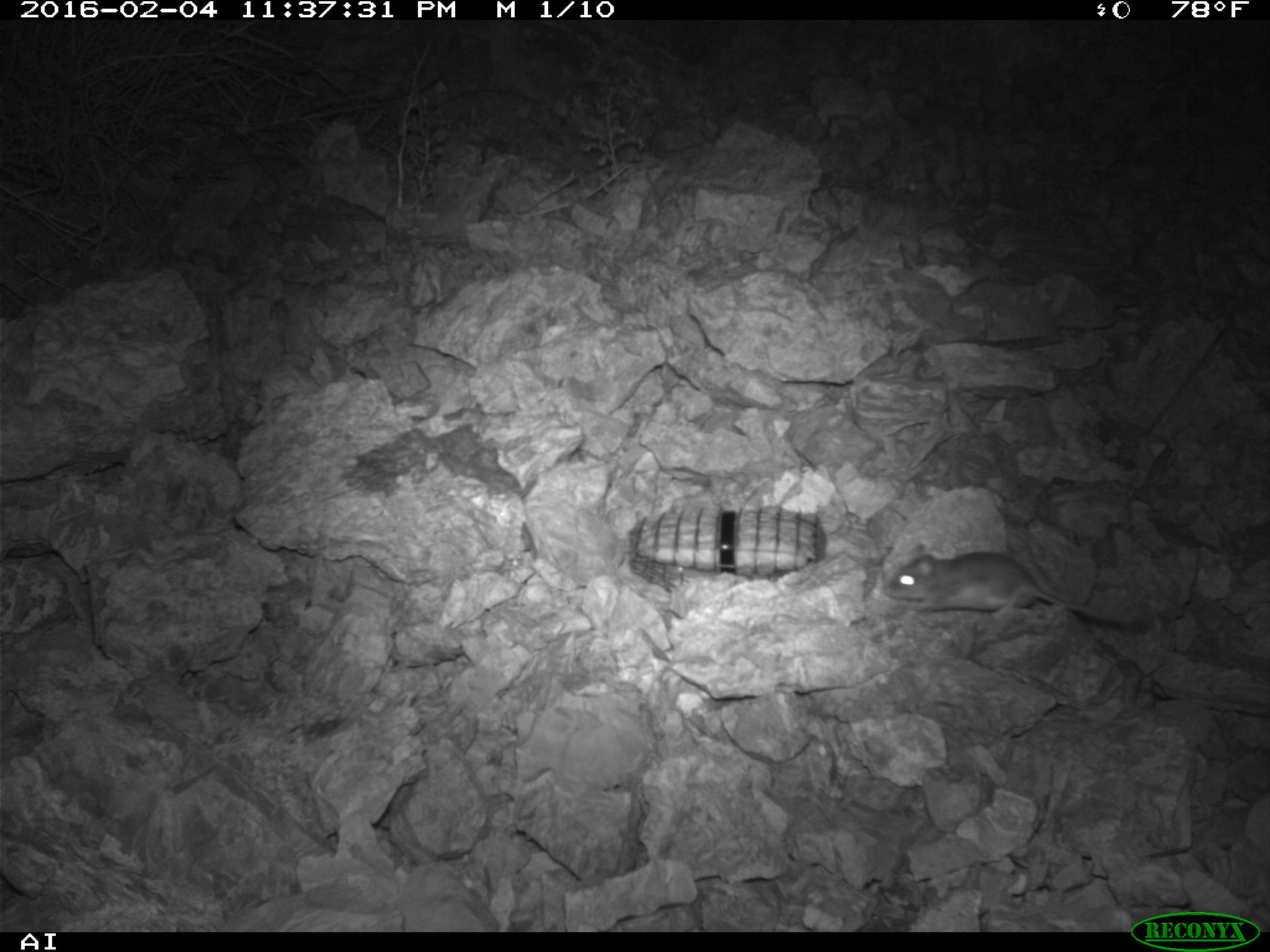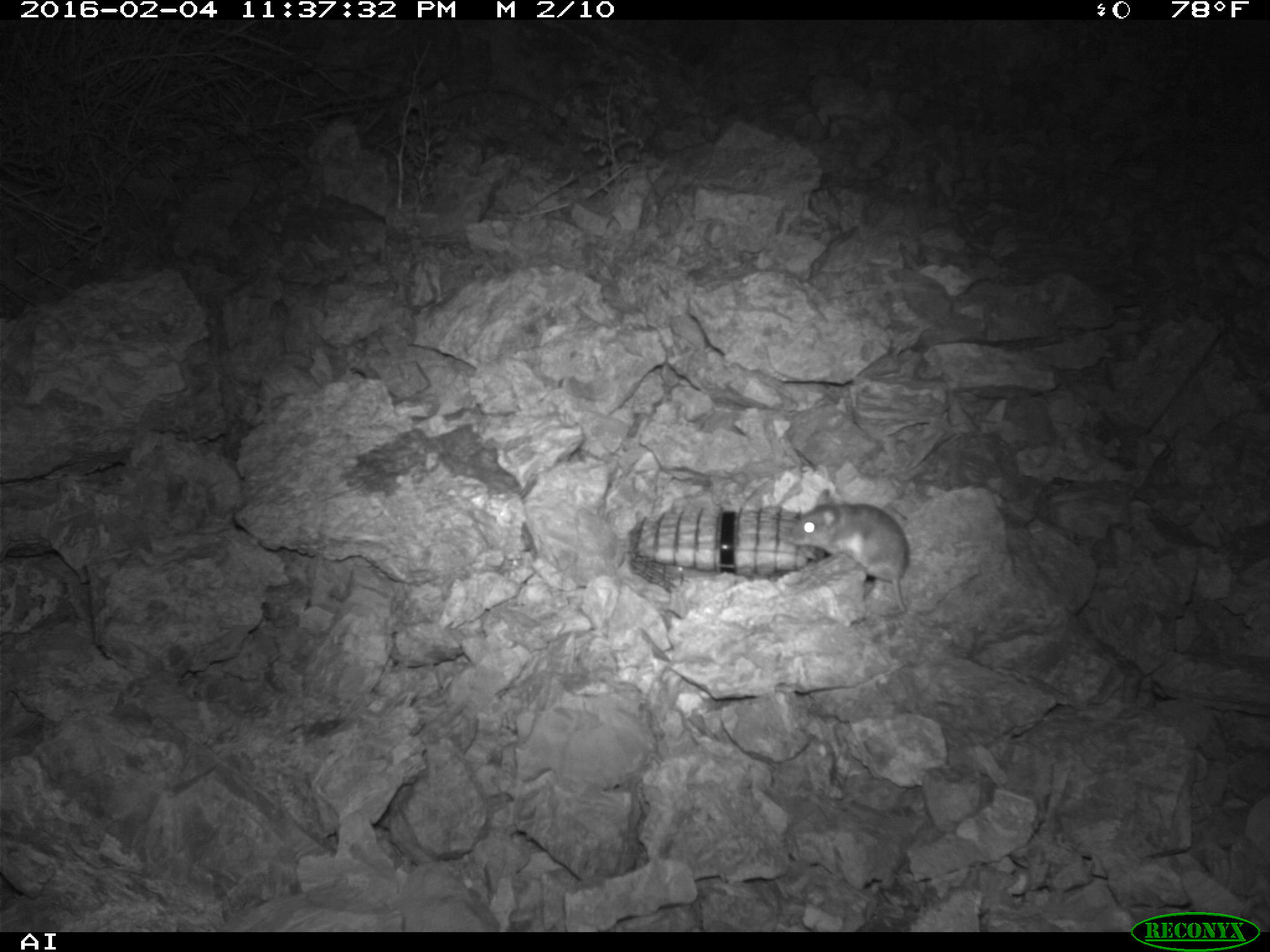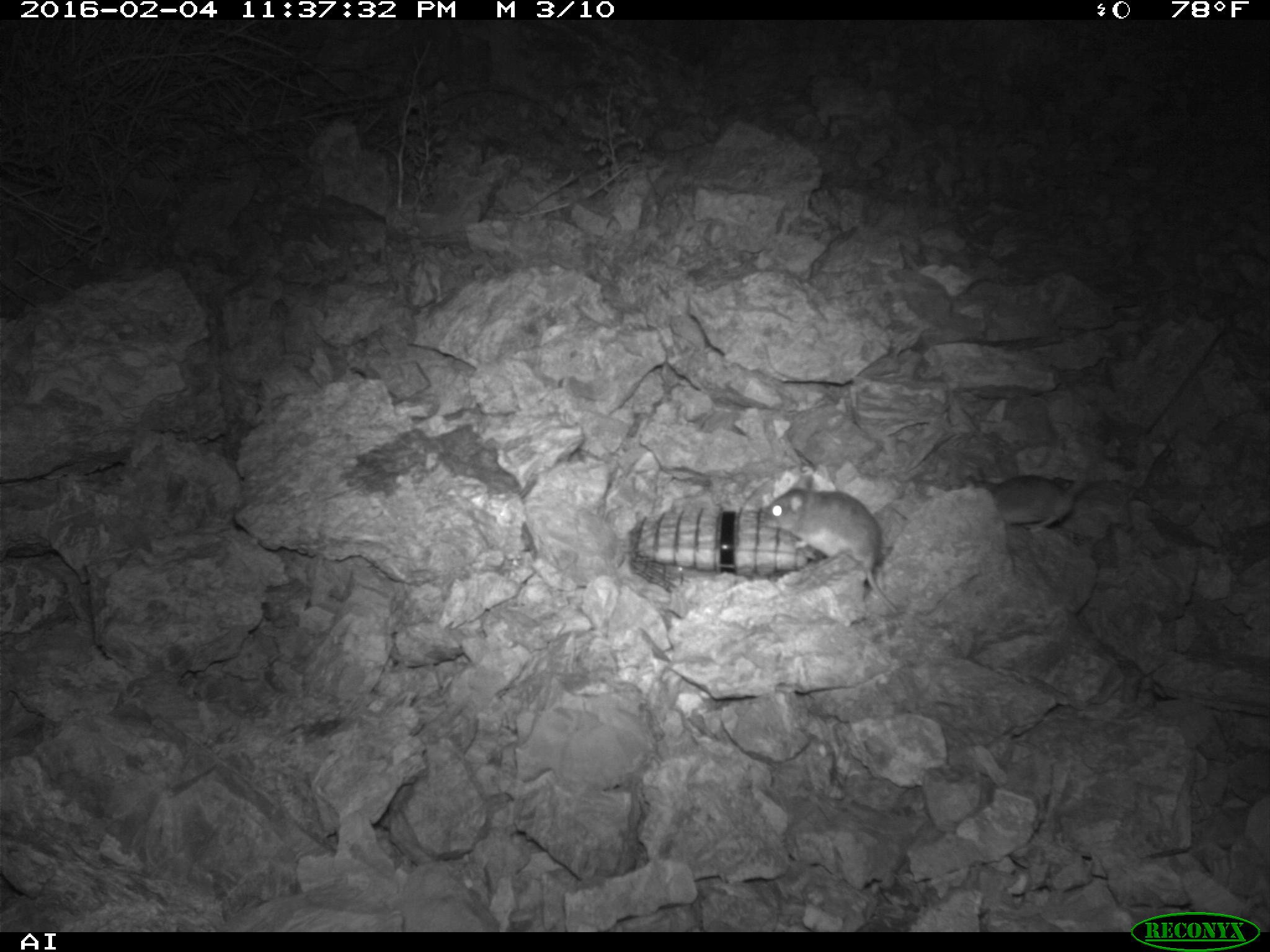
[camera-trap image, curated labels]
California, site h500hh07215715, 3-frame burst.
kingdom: Animalia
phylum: Chordata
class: Mammalia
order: Rodentia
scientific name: Rodentia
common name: rodent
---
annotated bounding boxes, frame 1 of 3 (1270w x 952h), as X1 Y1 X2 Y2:
rodent: 881 543 1154 632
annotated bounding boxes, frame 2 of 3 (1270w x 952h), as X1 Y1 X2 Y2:
rodent: 779 489 911 614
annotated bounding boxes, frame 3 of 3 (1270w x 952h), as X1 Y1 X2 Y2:
rodent: 764 474 898 613; 992 474 1085 529